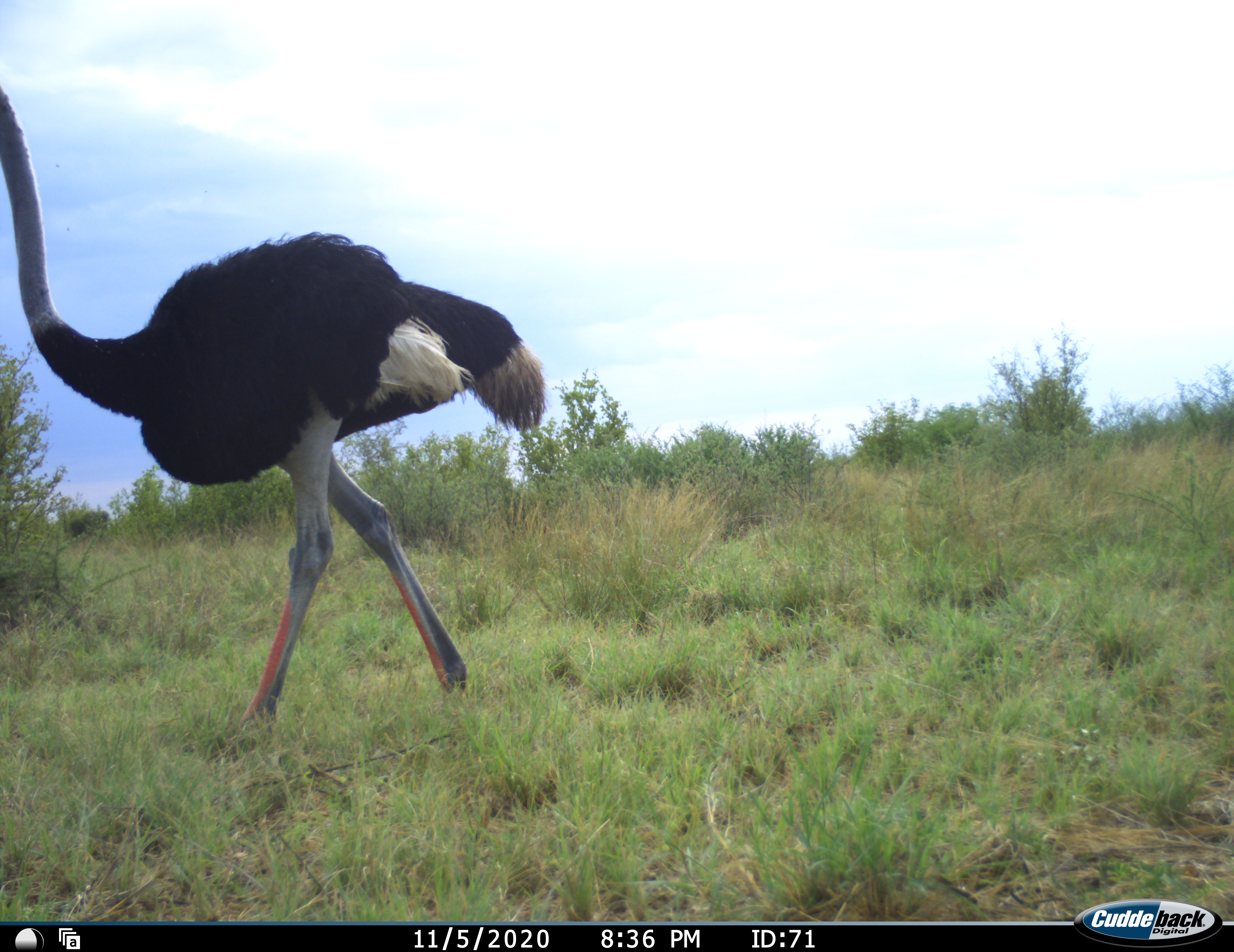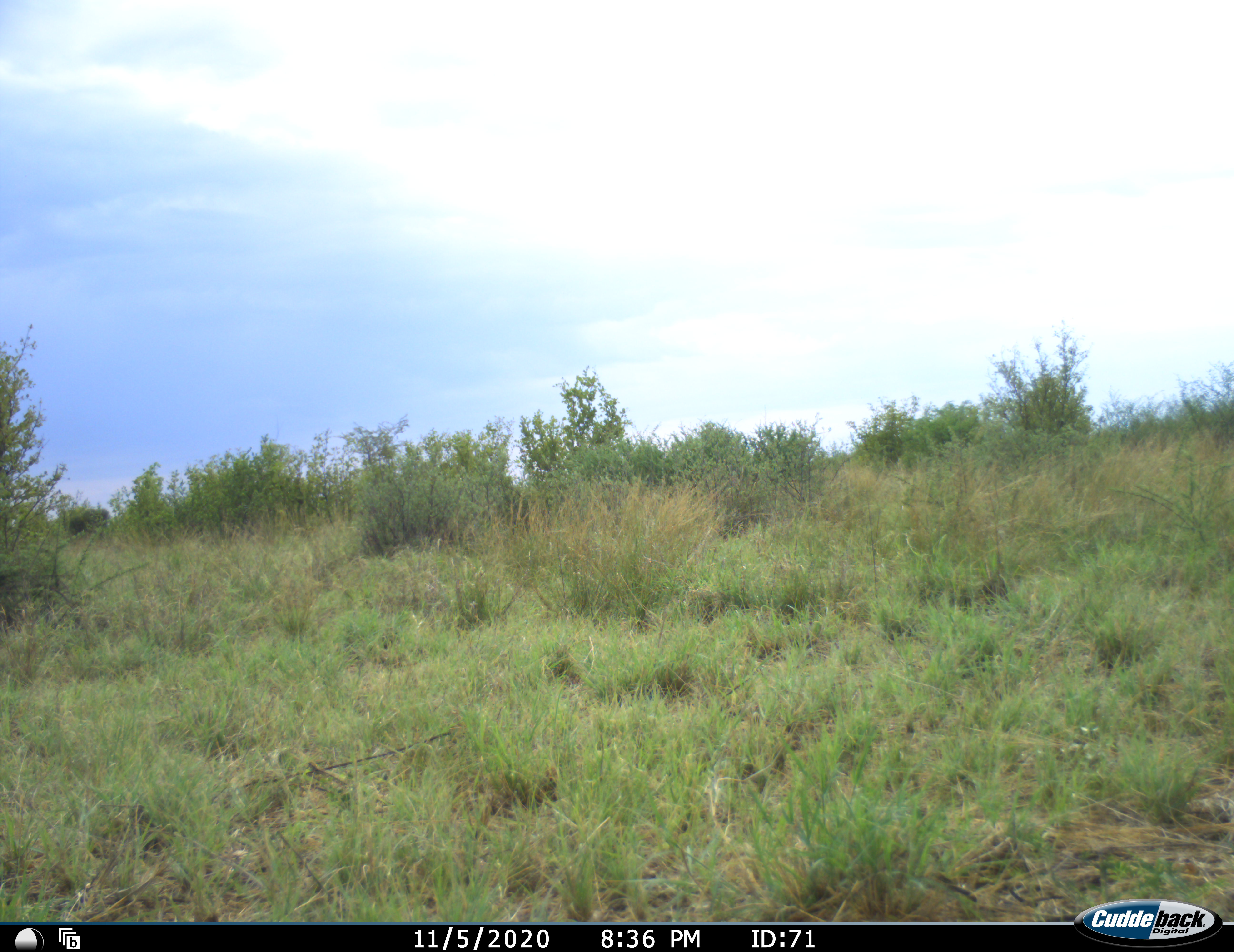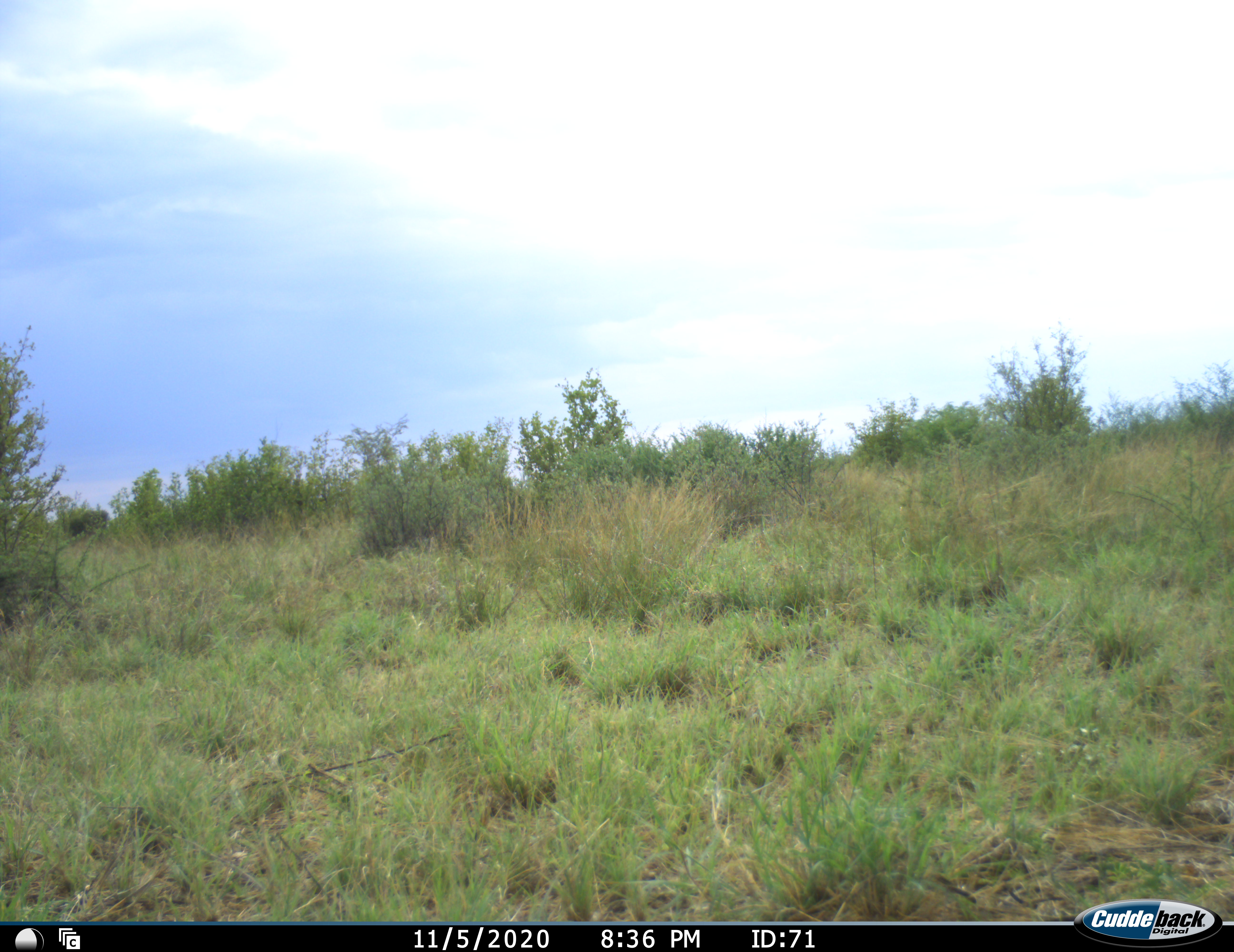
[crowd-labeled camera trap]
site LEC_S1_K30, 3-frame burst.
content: unidentified animal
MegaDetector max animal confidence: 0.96